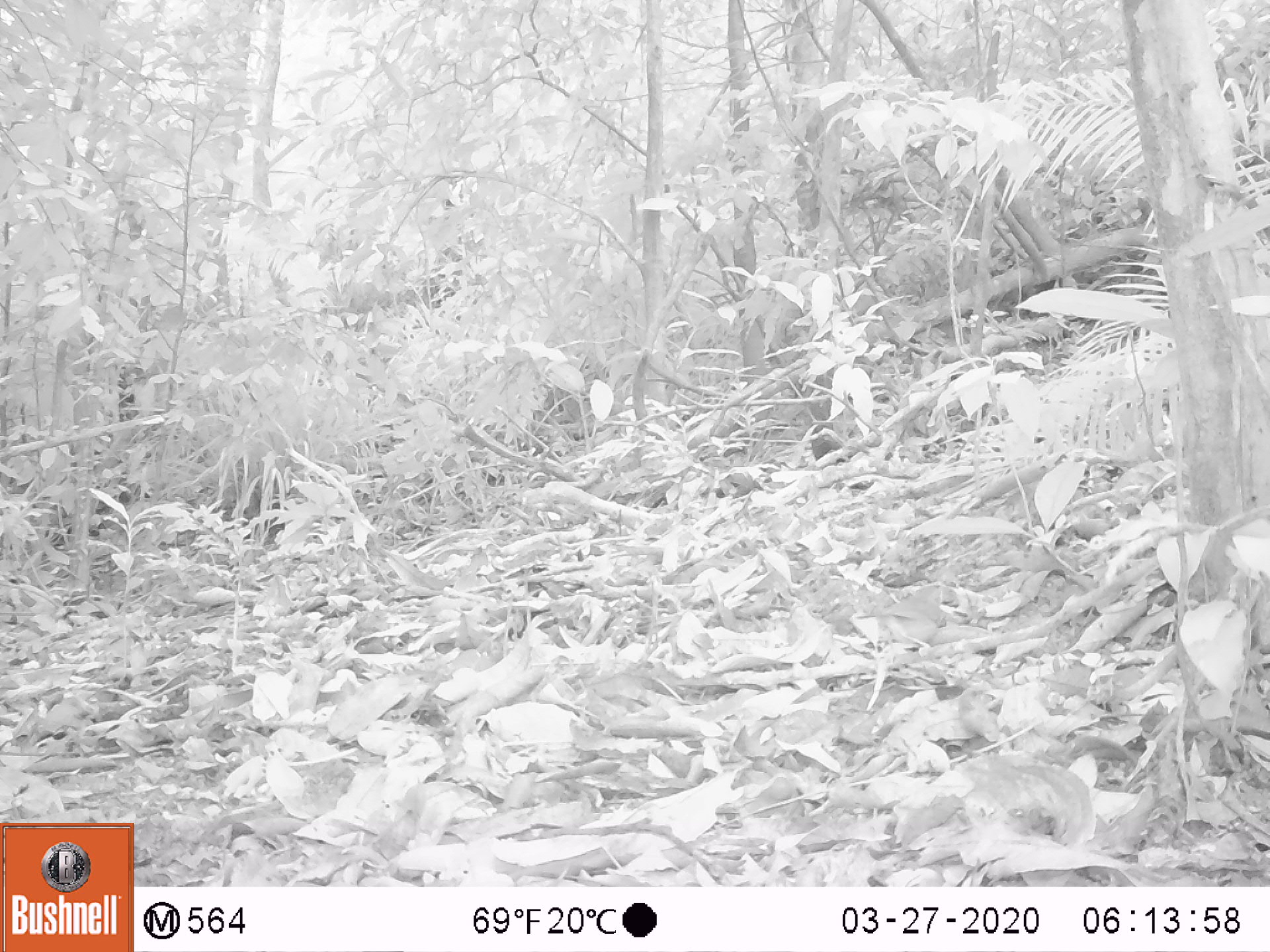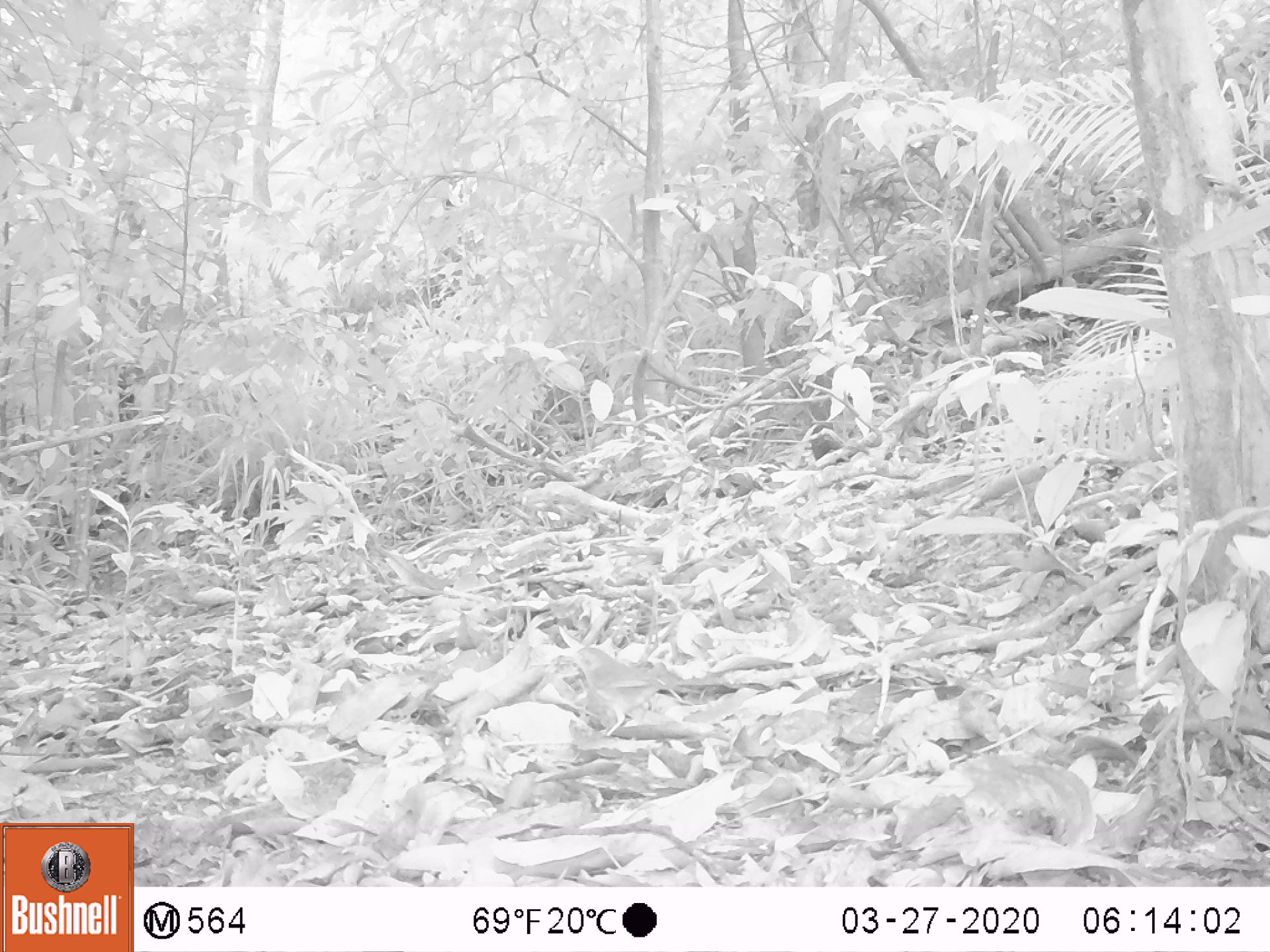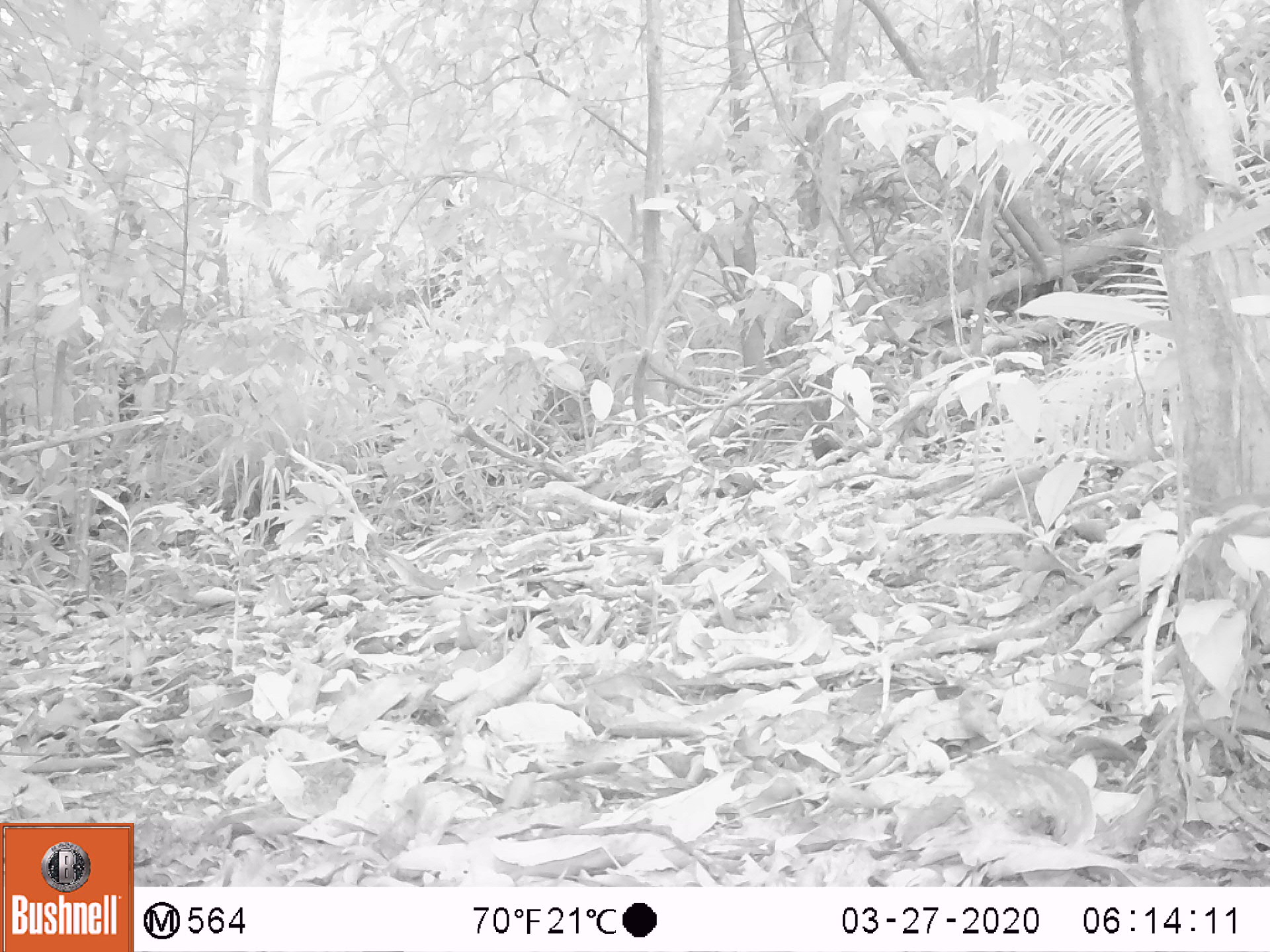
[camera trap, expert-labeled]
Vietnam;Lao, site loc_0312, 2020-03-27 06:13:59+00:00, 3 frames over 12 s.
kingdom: Animalia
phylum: Chordata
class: Aves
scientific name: Aves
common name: bird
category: unidentified bird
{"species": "unidentified bird (bird) (Aves)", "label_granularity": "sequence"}